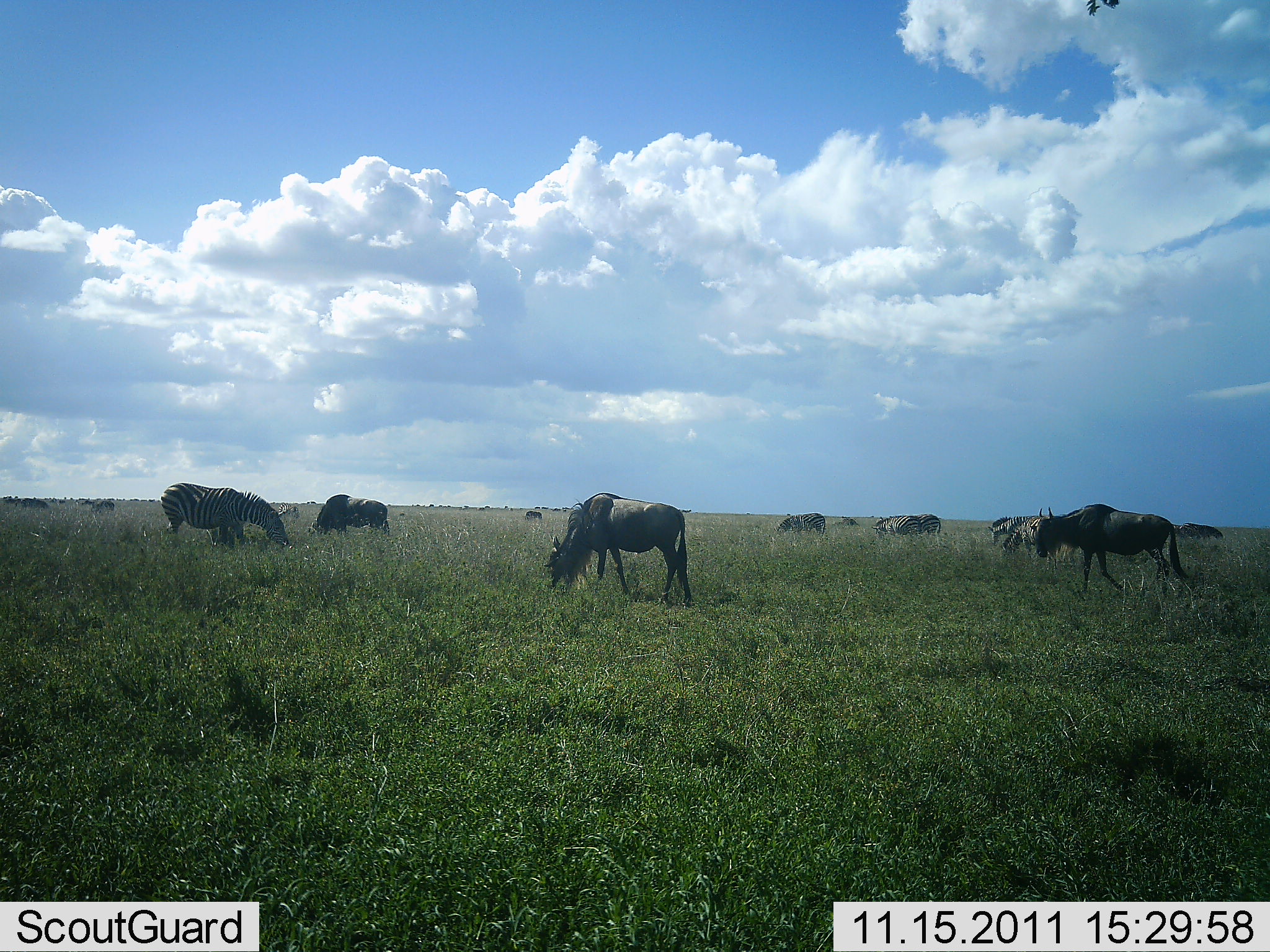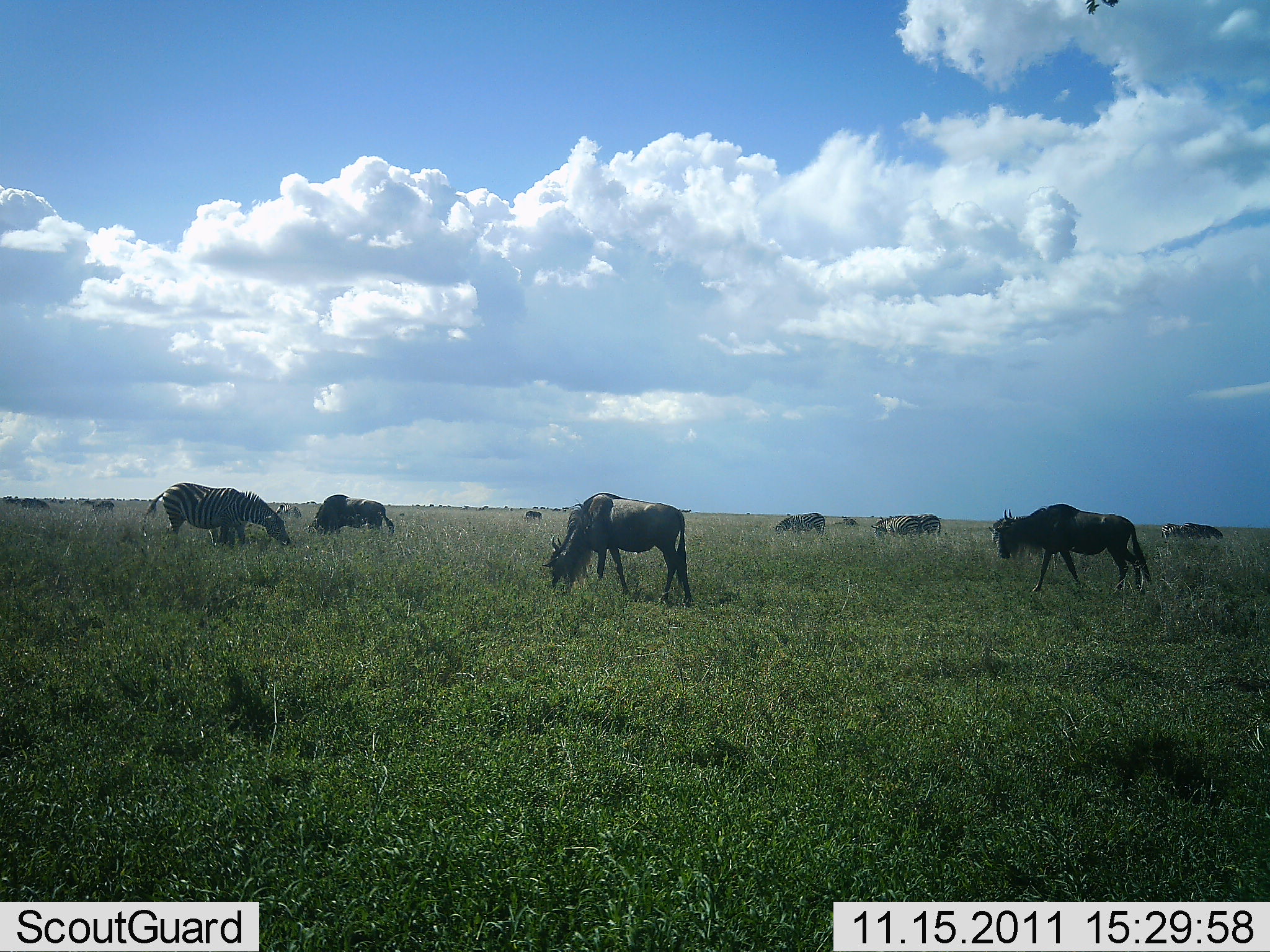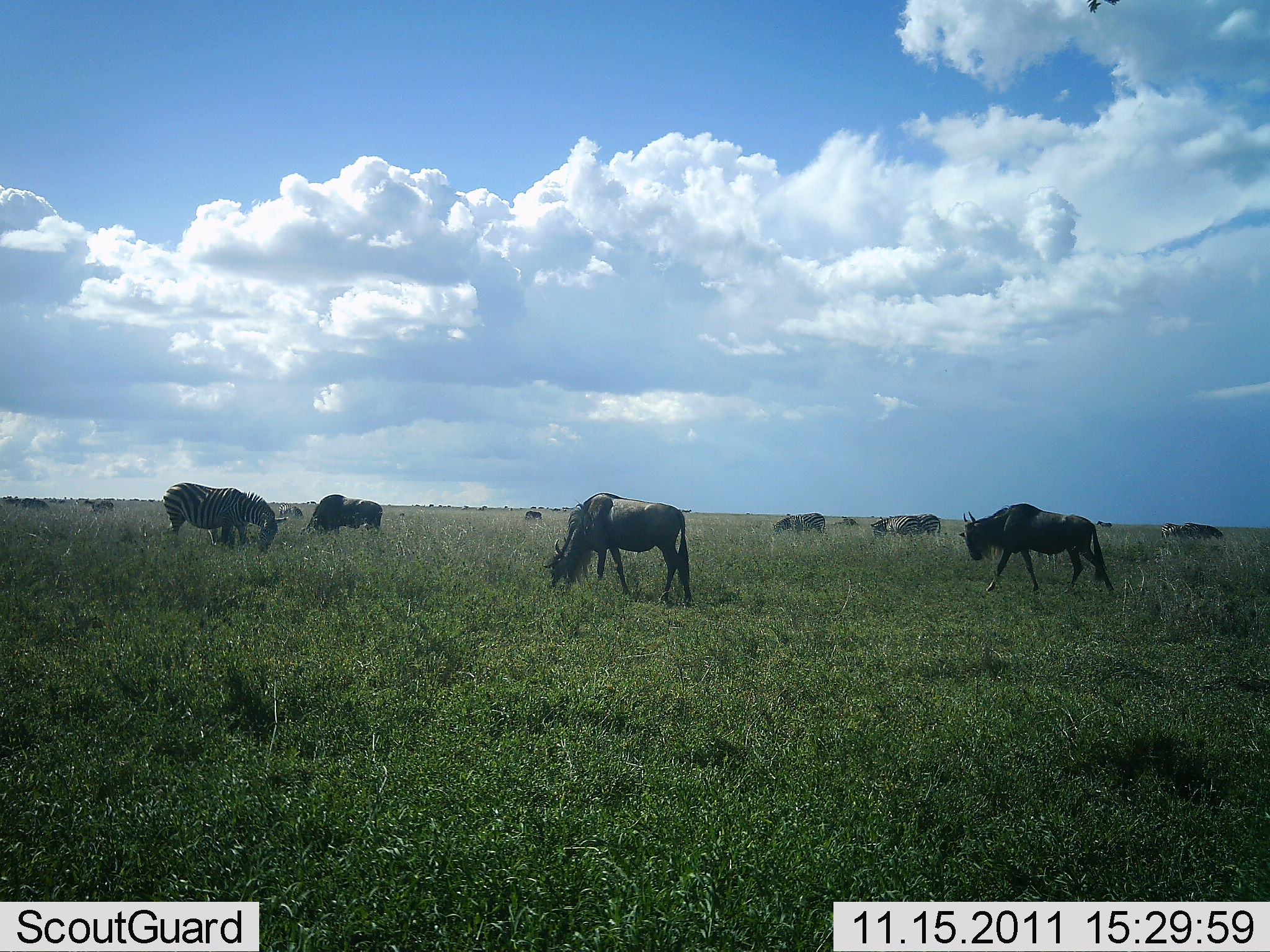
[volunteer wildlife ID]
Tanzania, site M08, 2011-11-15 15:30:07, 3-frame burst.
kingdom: Animalia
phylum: Chordata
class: Mammalia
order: Artiodactyla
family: Bovidae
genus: Connochaetes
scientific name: Connochaetes taurinus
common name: blue wildebeest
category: wildebeest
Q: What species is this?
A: Wildebeest (blue wildebeest) (Connochaetes taurinus).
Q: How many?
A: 8.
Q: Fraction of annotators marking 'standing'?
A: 16%.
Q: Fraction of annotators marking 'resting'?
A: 0%.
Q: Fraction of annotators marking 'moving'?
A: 21%.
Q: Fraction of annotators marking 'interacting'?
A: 0%.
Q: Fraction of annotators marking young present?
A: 0%.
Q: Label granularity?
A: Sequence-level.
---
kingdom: Animalia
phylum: Chordata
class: Mammalia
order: Perissodactyla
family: Equidae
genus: Equus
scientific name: Equus quagga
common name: plains zebra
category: zebra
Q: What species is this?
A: Zebra (plains zebra) (Equus quagga).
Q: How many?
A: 1.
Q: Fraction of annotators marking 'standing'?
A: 13%.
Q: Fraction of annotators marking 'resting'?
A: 0%.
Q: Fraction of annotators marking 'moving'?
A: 0%.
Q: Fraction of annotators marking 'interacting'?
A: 0%.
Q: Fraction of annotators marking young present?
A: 0%.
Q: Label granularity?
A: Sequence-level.